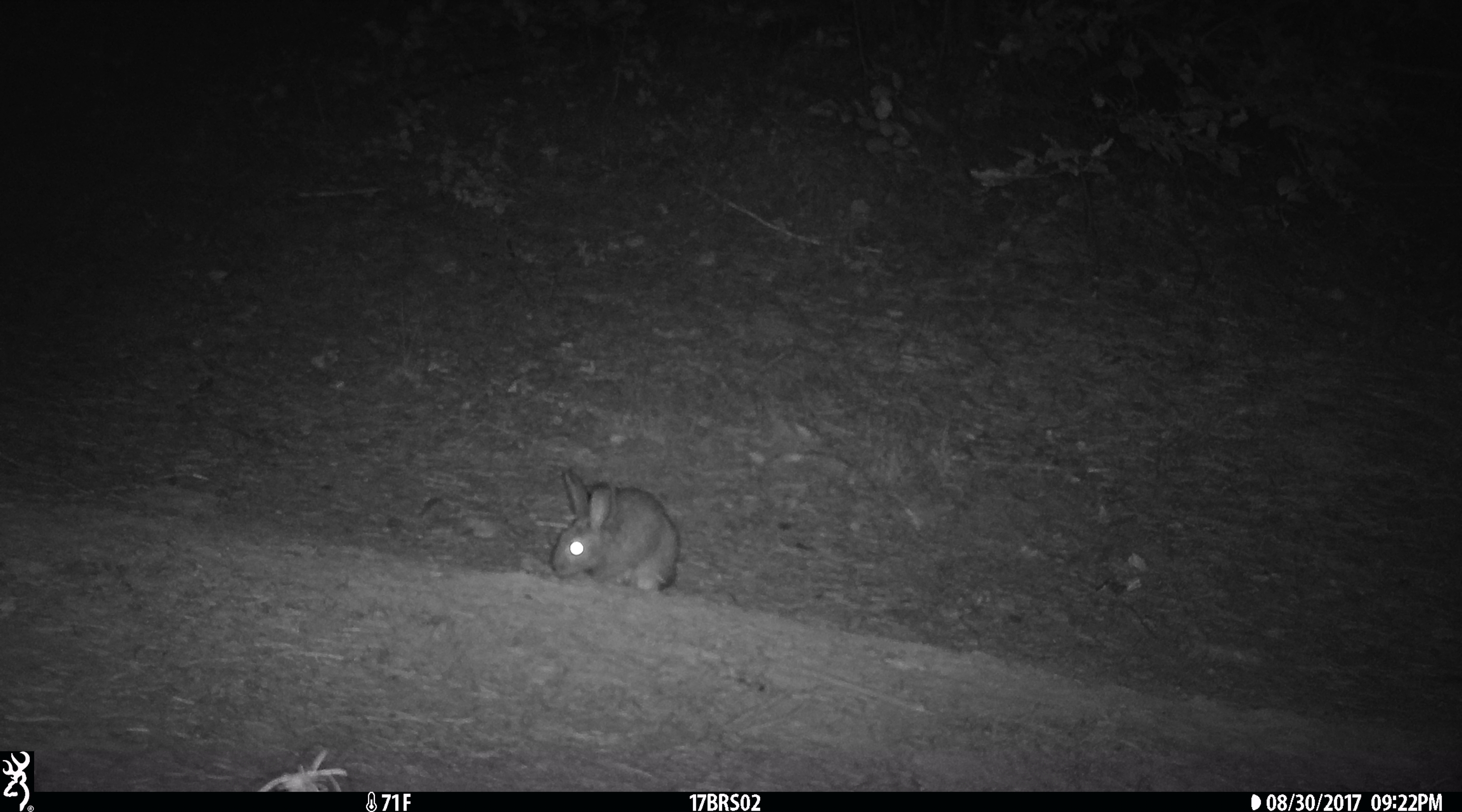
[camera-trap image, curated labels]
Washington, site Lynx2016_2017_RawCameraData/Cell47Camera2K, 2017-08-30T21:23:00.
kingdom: Animalia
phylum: Chordata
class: Mammalia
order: Lagomorpha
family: Leporidae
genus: Lepus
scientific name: Lepus americanus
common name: snowshoe hare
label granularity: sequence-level